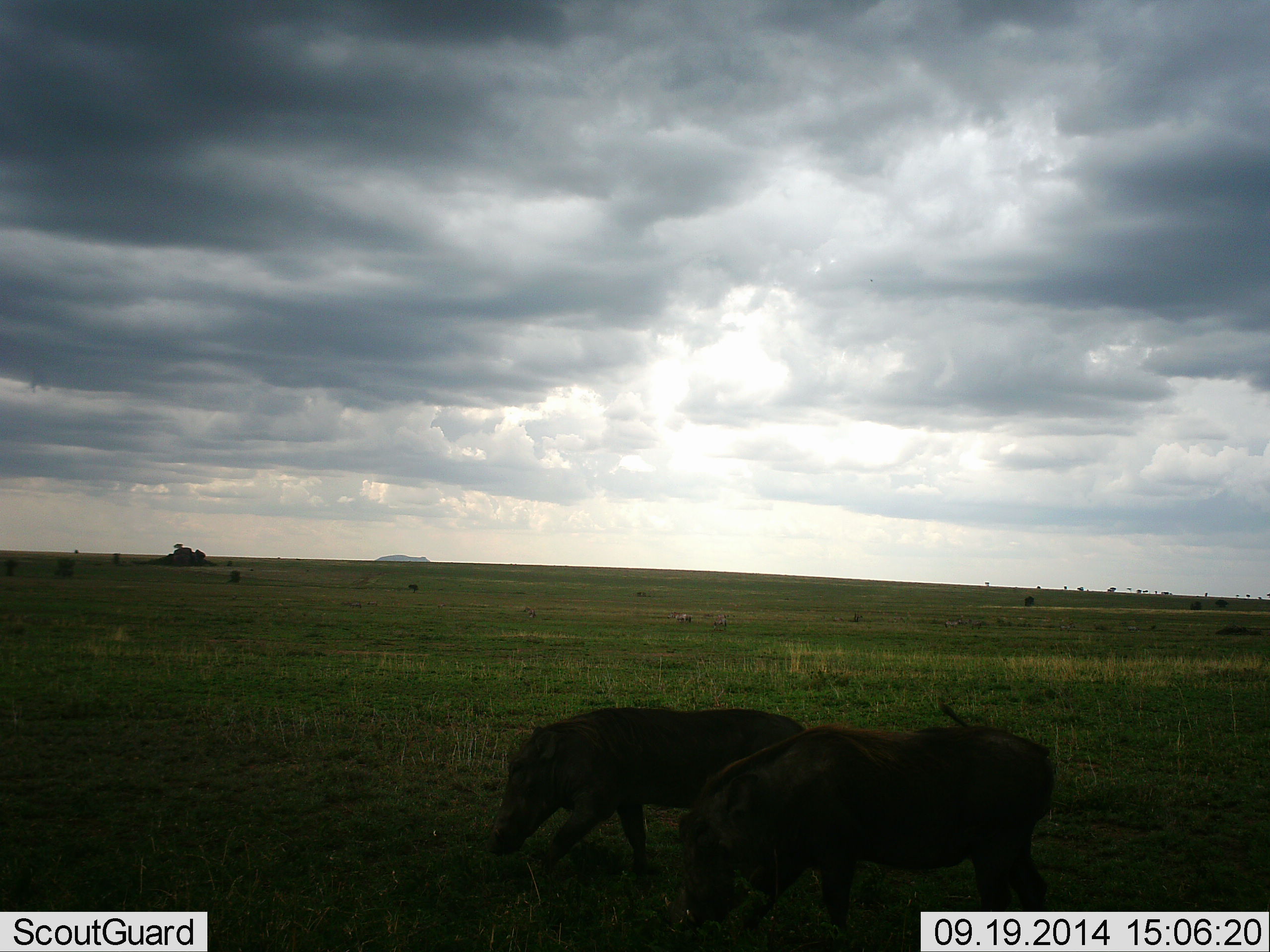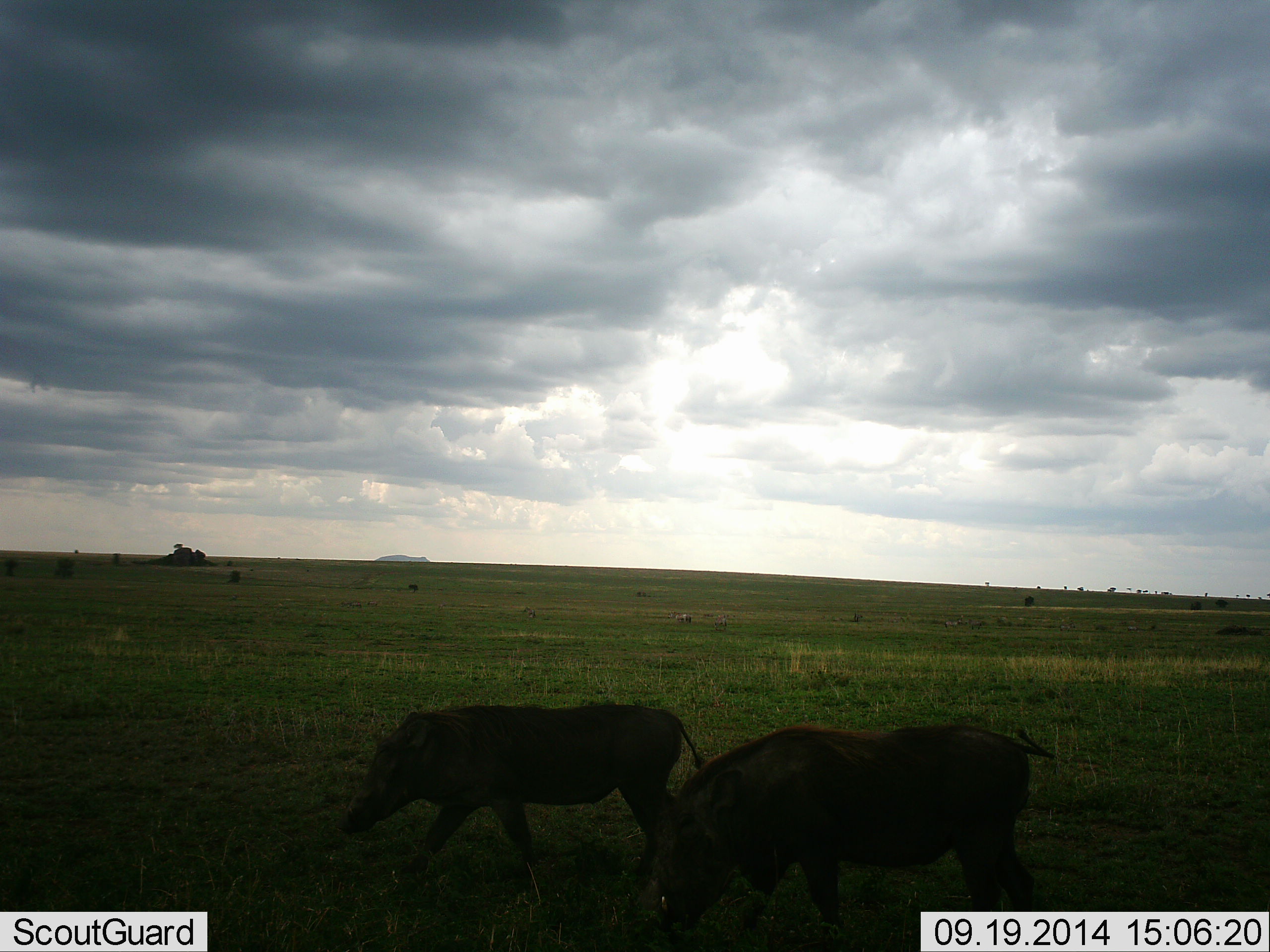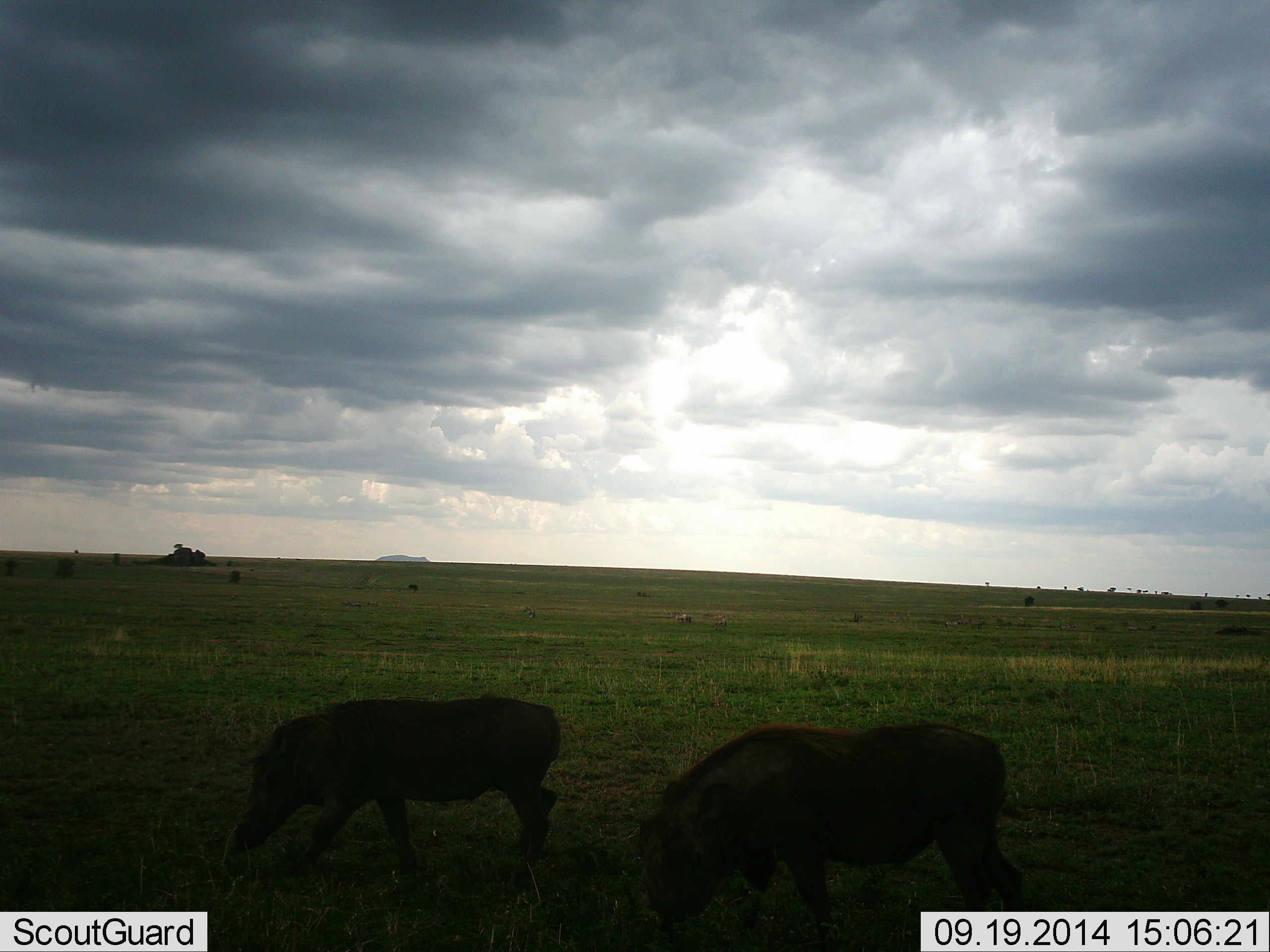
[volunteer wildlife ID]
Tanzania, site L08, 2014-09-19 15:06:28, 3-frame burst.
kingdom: Animalia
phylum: Chordata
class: Mammalia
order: Artiodactyla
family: Suidae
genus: Phacochoerus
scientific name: Phacochoerus africanus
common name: warthog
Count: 2.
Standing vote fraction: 10%.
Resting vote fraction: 0%.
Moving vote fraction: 100%.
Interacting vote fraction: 0%.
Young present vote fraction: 0%.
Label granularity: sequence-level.